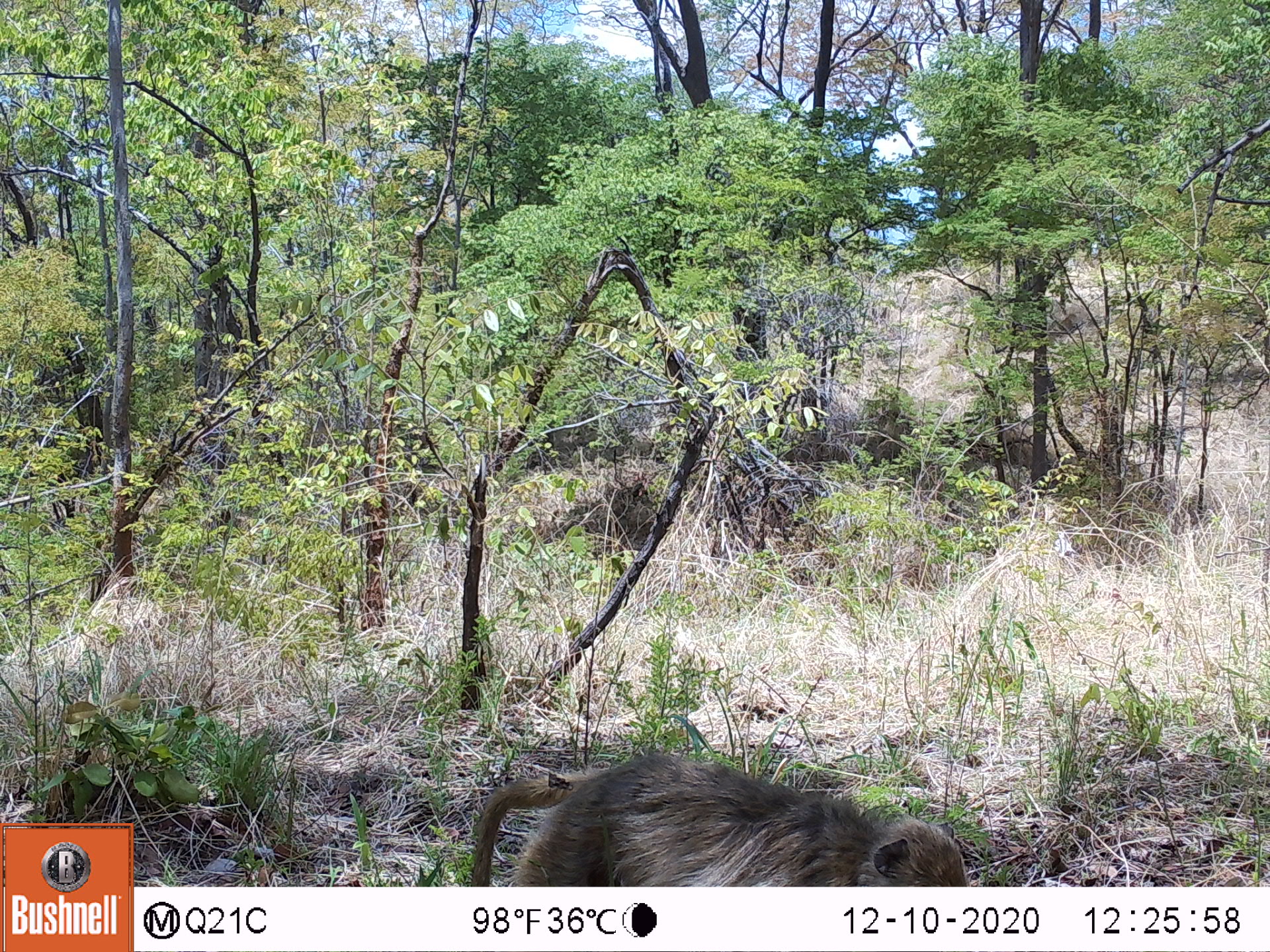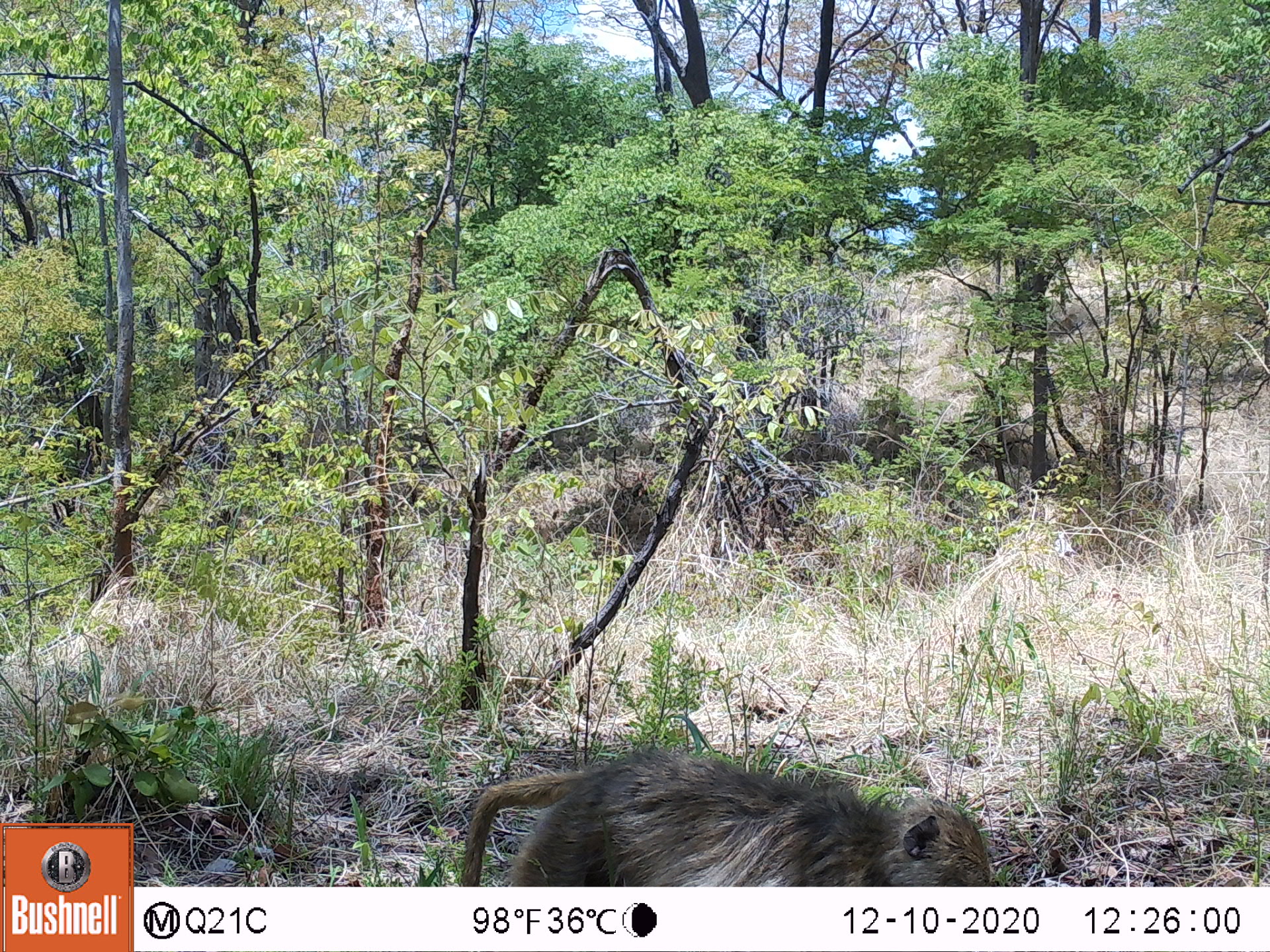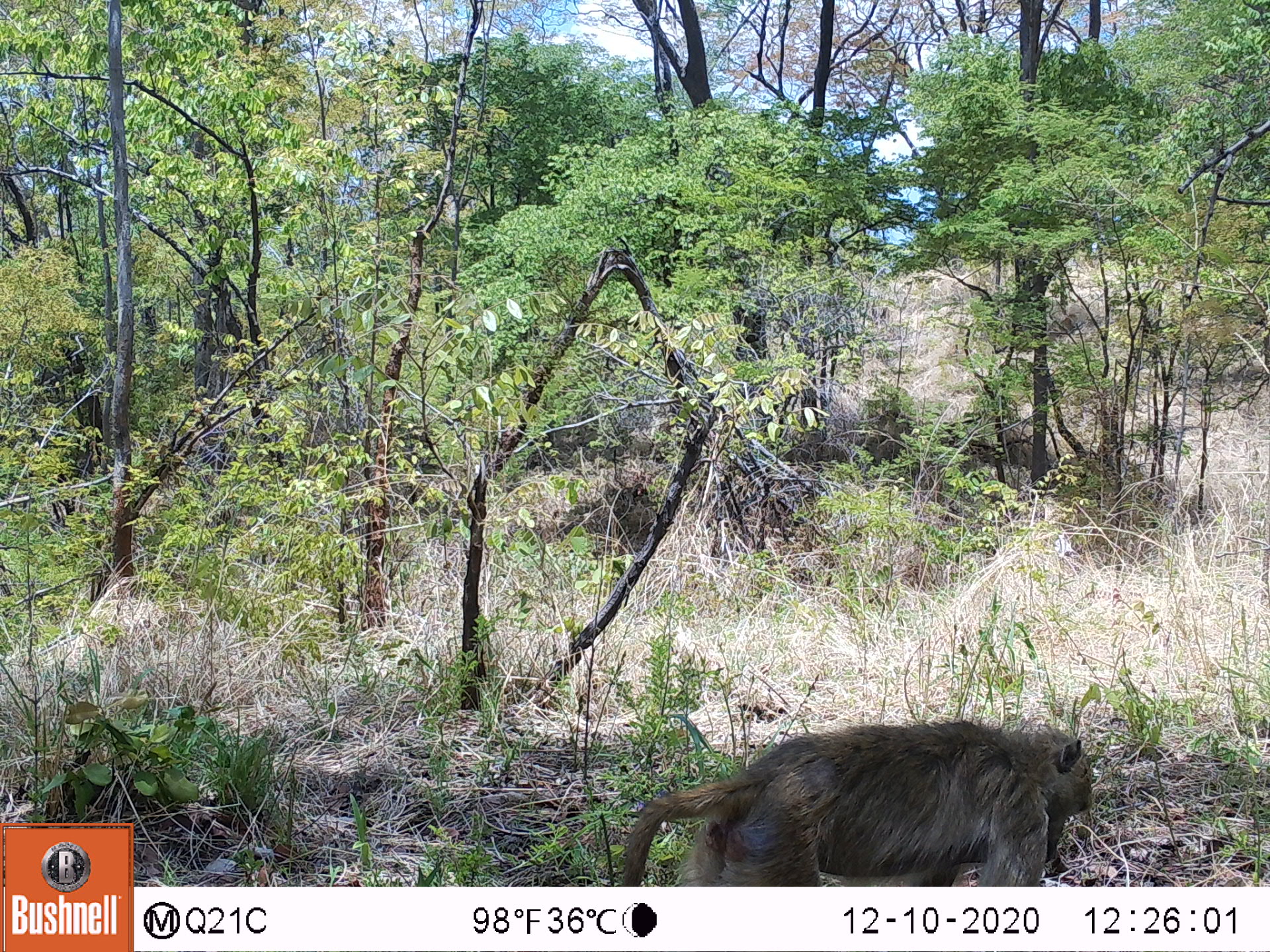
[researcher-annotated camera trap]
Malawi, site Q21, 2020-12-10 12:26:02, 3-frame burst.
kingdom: Animalia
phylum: Chordata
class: Mammalia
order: Primates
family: Cercopithecidae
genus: Papio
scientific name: Papio cynocephalus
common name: yellow baboon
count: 1